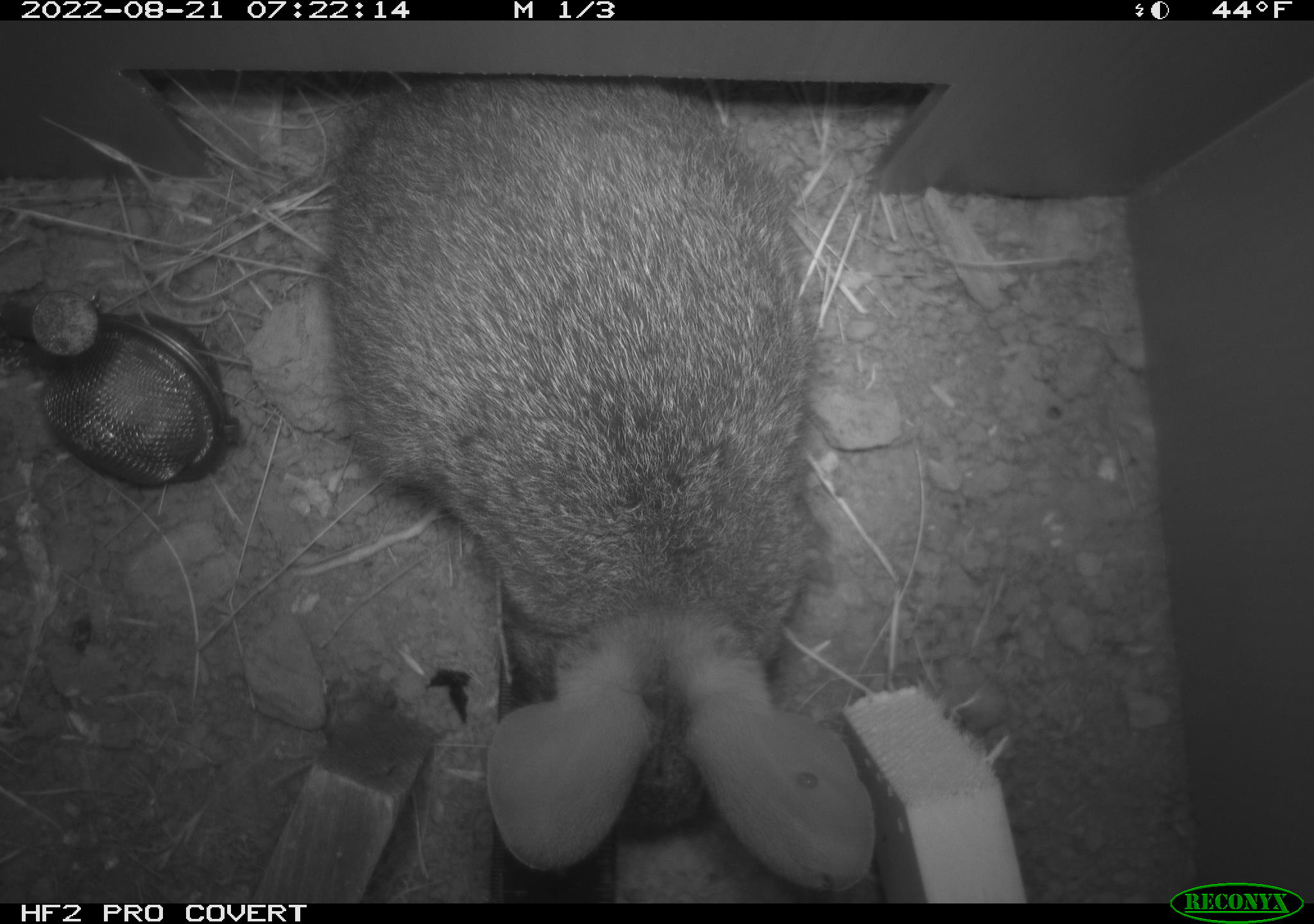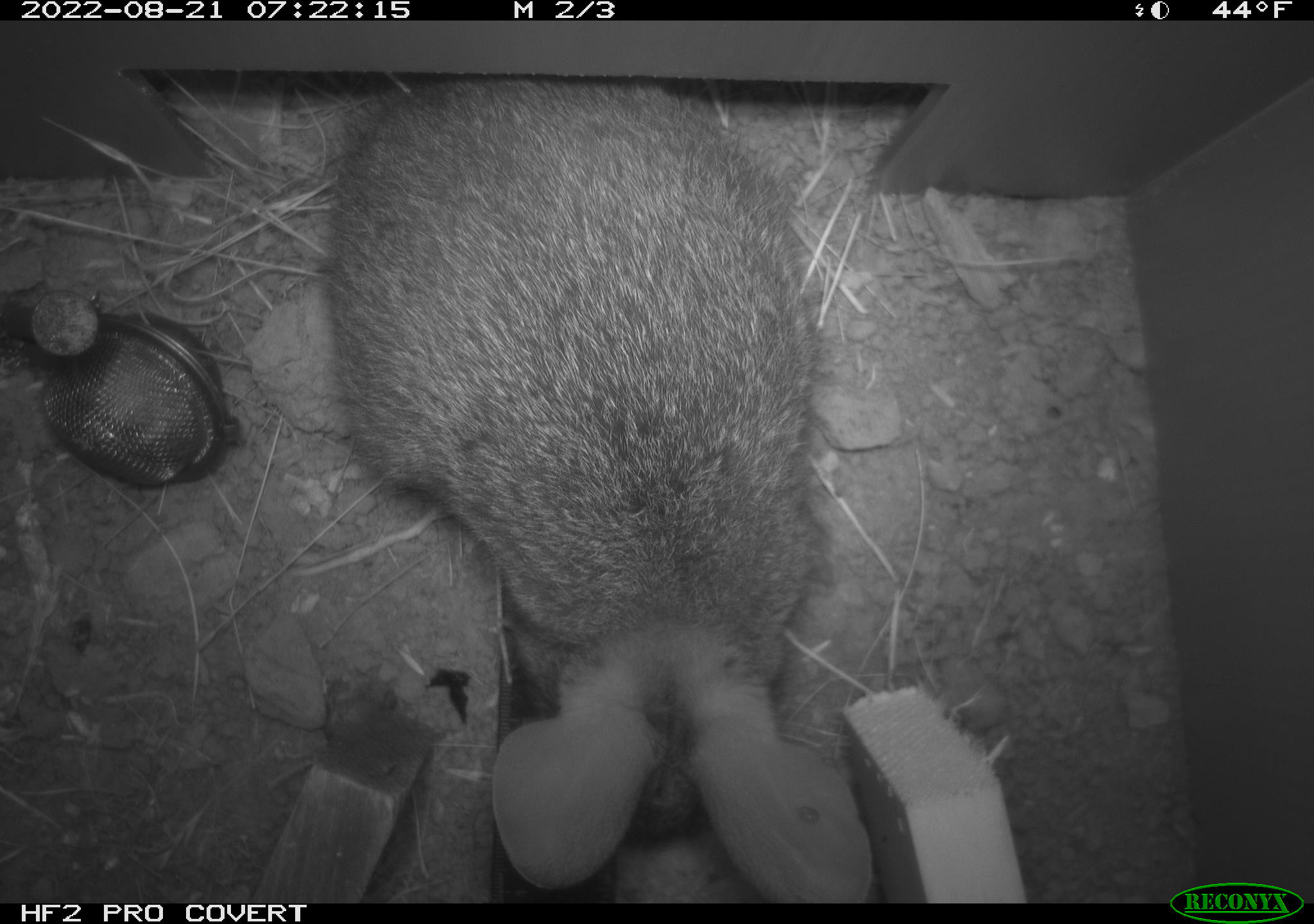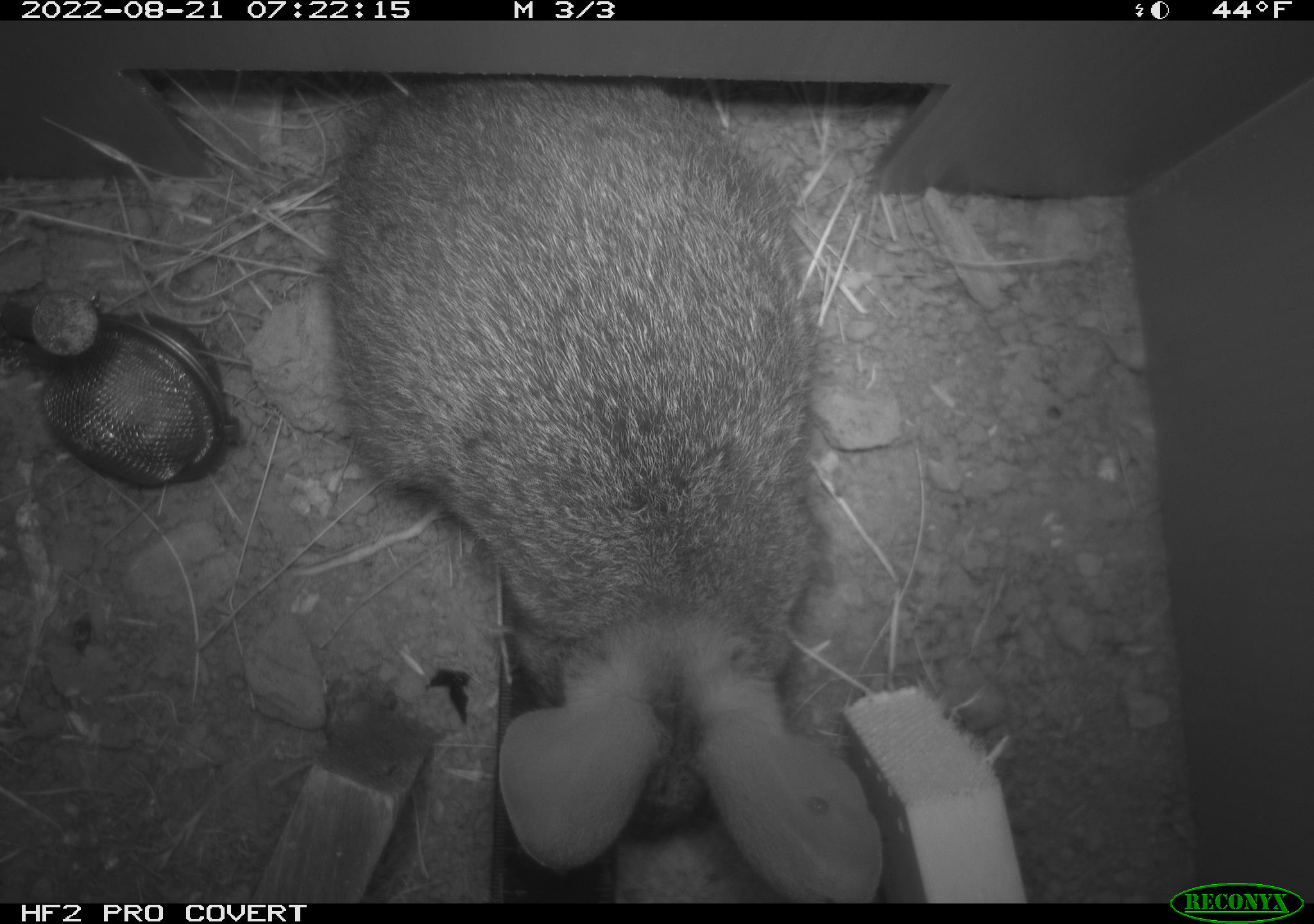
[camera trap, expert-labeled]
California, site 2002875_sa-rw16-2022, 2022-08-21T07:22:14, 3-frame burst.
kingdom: Animalia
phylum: Chordata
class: Mammalia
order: Lagomorpha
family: Leporidae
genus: Sylvilagus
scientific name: Sylvilagus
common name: cottontail rabbits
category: sylvilagus species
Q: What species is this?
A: Sylvilagus species (cottontail rabbits) (Sylvilagus).